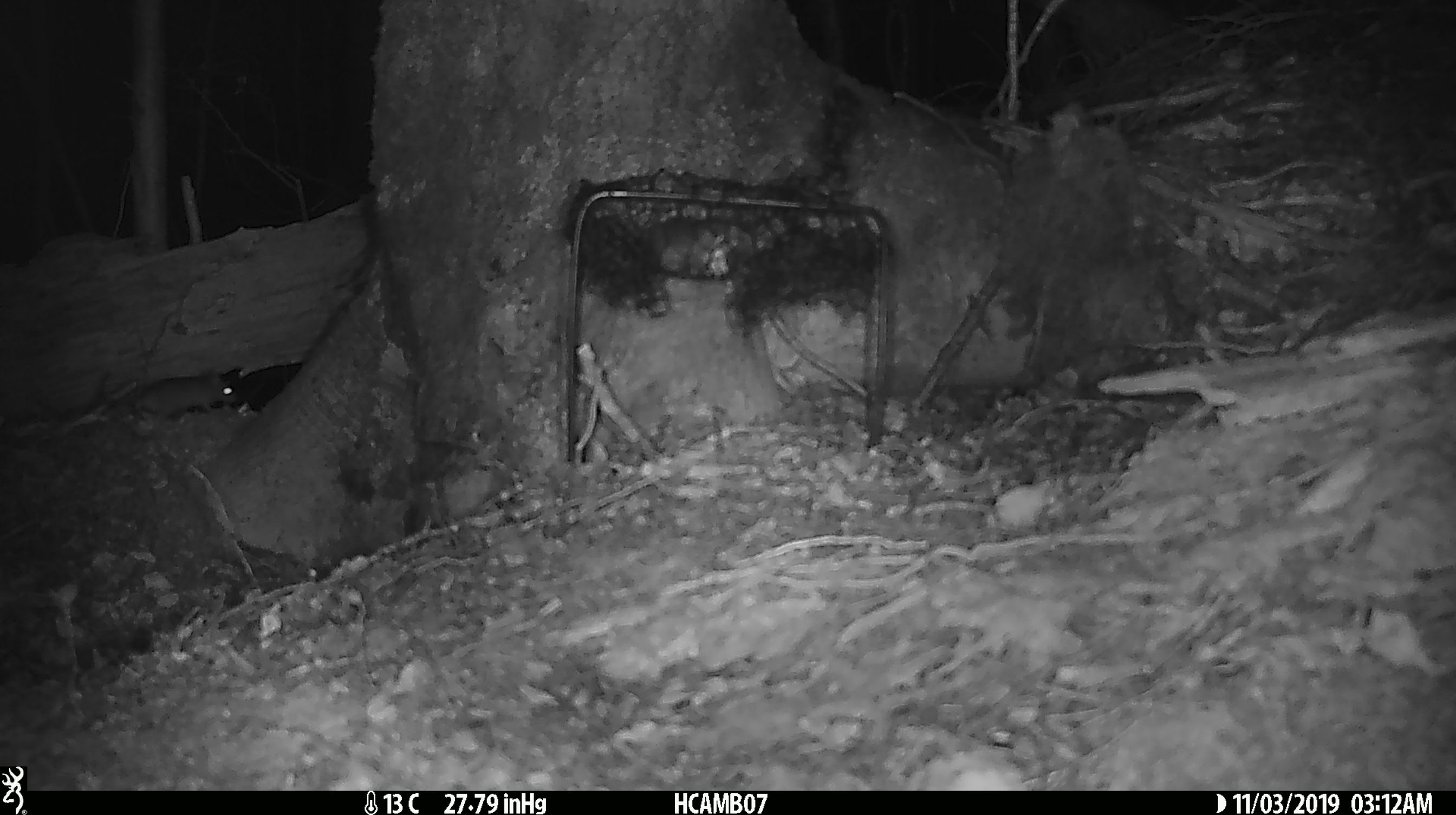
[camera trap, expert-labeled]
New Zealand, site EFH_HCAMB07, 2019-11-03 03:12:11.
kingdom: Animalia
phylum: Chordata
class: Mammalia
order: Rodentia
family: Muridae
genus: Mus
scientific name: Mus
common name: mouse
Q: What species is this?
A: Mouse (Mus).